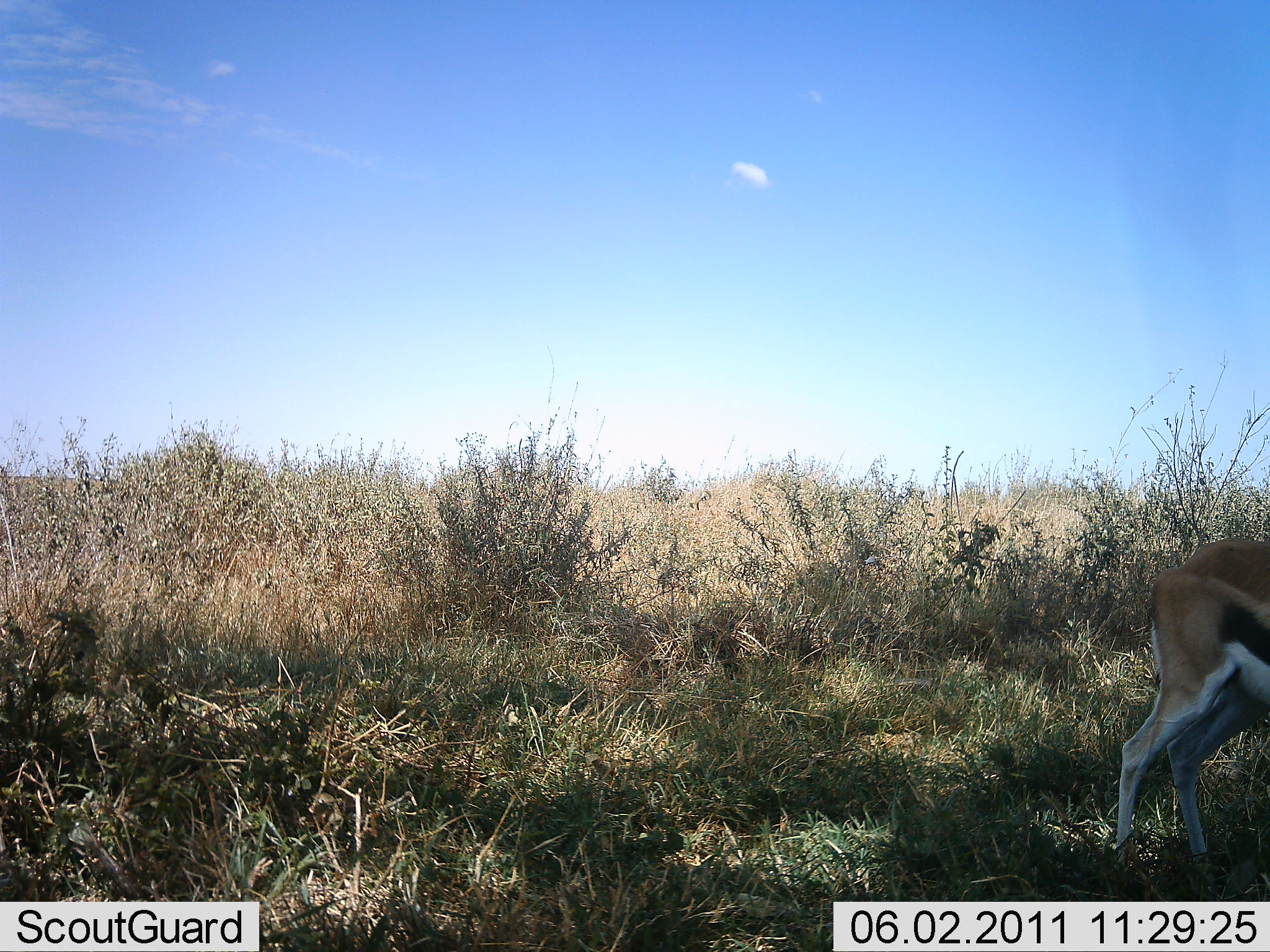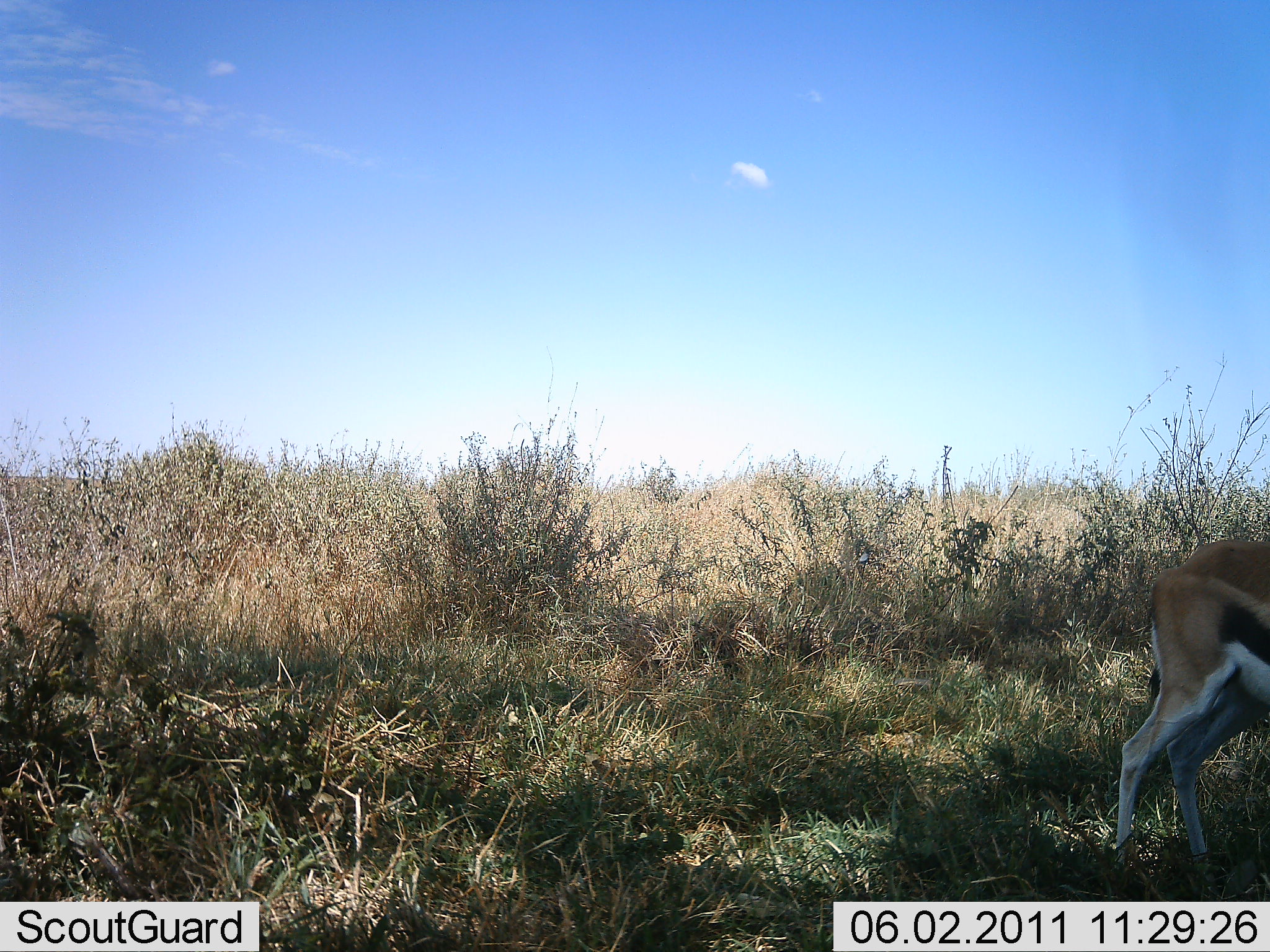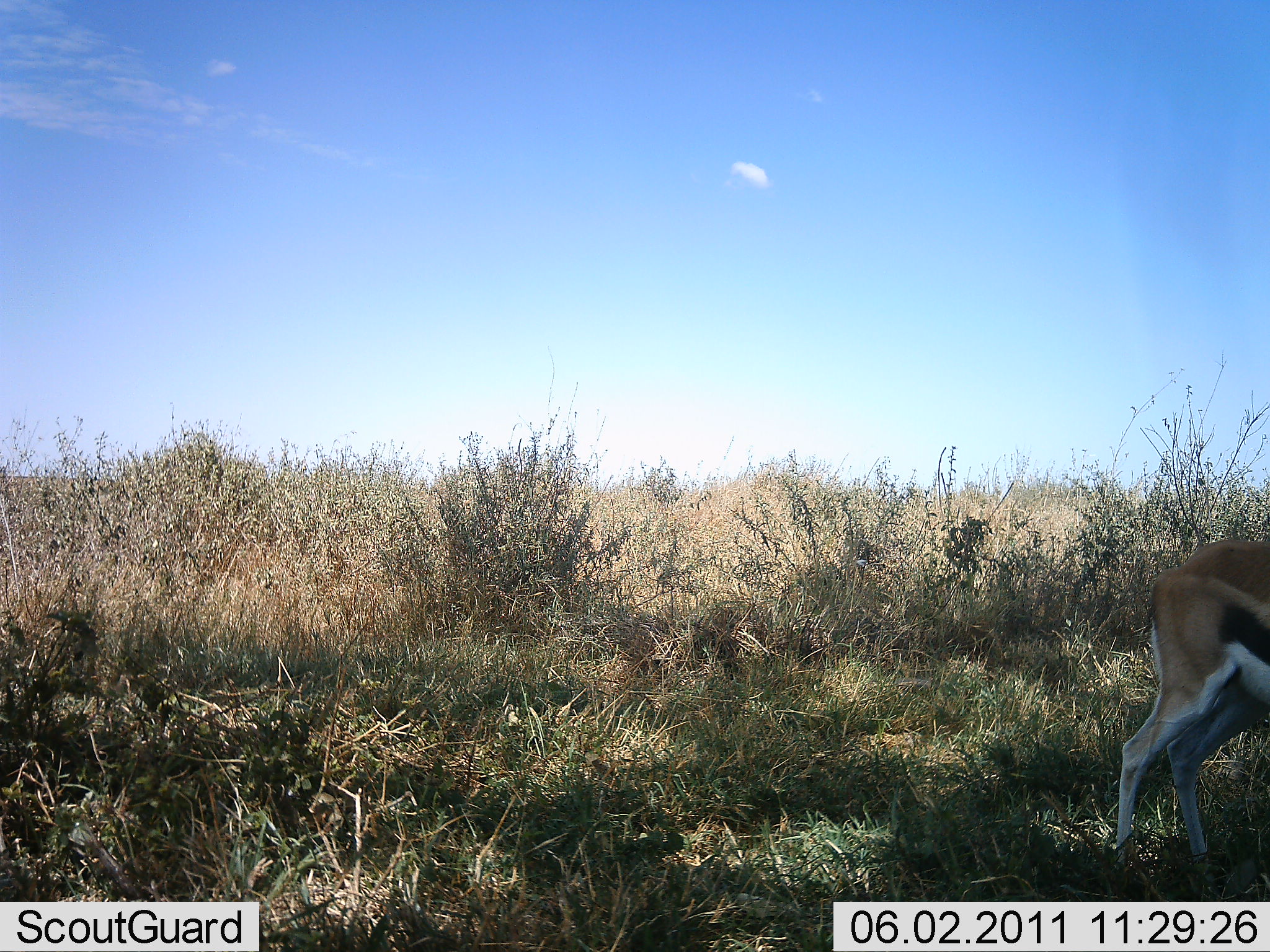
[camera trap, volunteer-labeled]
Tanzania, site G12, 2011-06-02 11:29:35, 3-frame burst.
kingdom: Animalia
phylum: Chordata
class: Mammalia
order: Artiodactyla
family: Bovidae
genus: Eudorcas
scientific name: Eudorcas thomsonii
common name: thomson's gazelle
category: gazellethomsons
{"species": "gazellethomsons (thomson's gazelle) (Eudorcas thomsonii)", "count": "1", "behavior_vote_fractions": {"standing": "90%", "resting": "0%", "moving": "0%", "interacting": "10%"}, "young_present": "0%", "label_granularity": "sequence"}